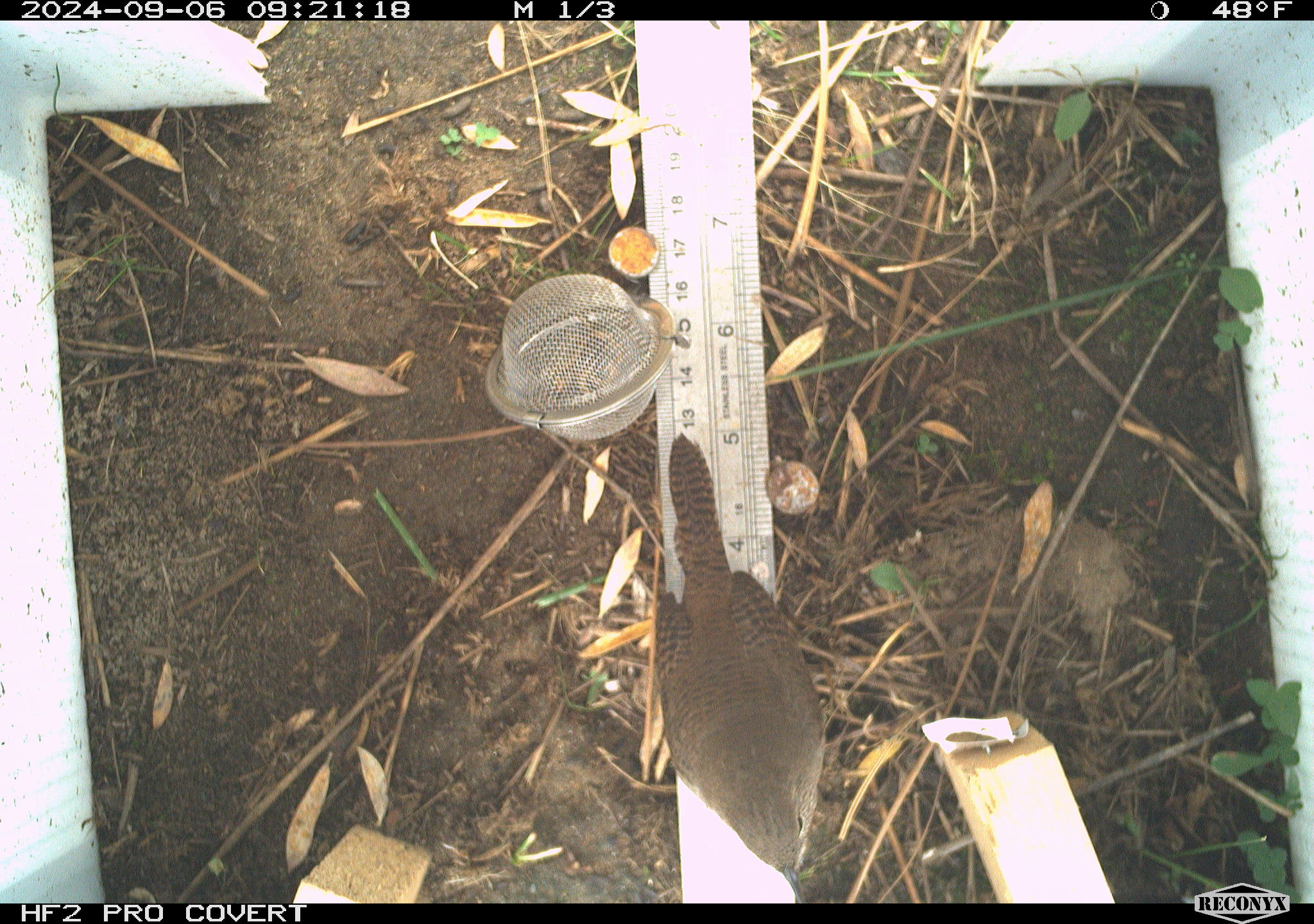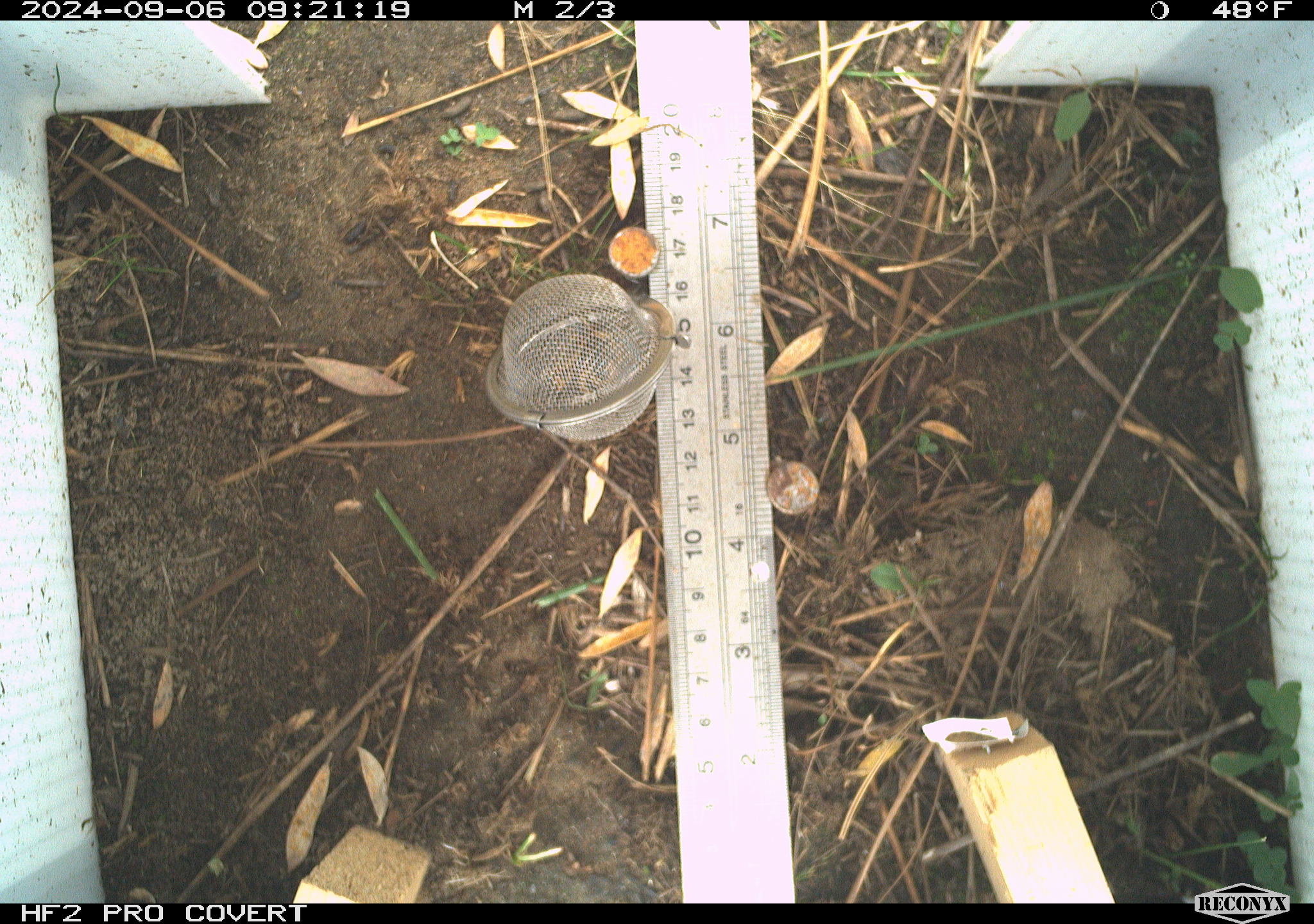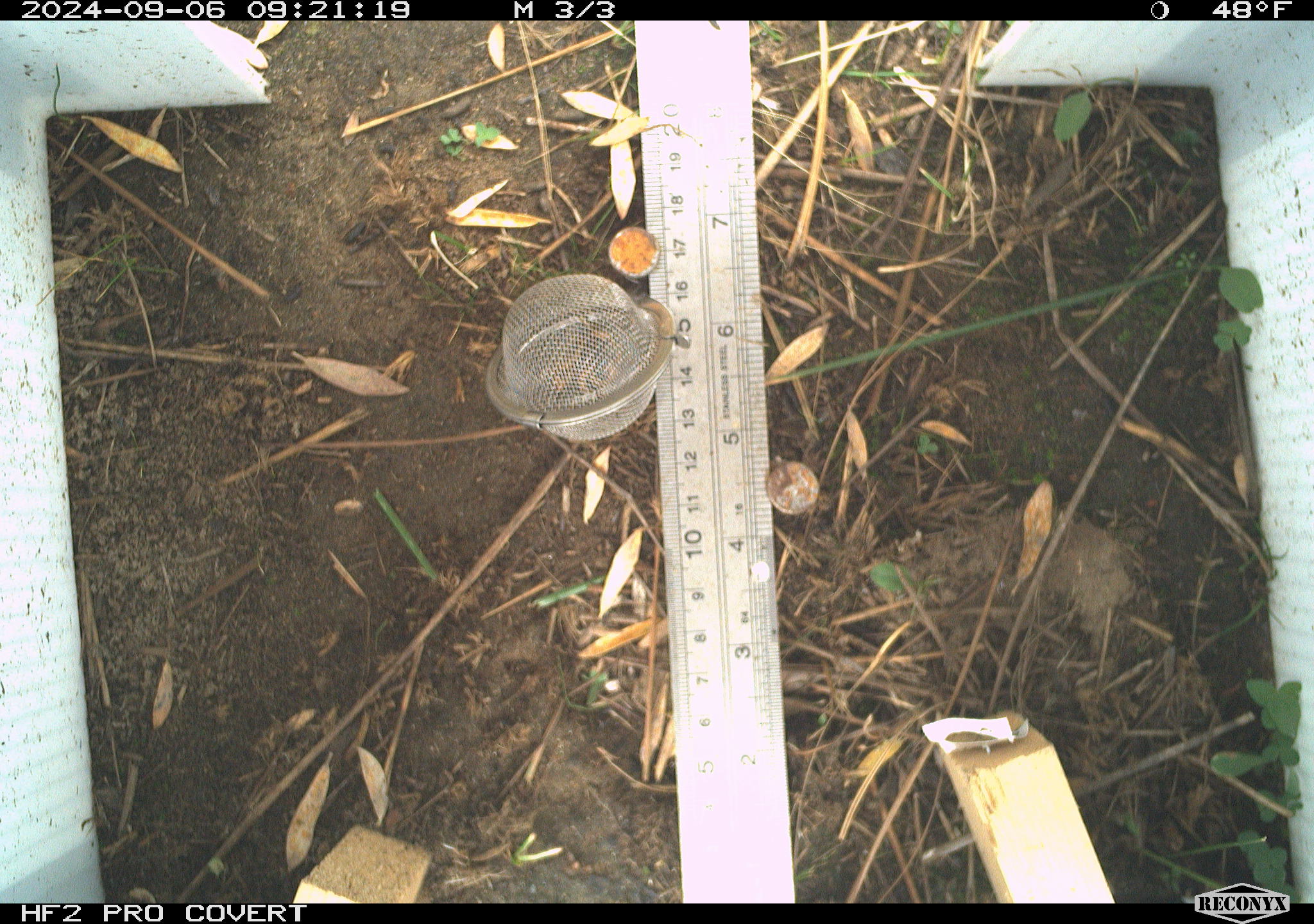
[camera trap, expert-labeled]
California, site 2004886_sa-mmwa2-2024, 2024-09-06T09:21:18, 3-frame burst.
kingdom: Animalia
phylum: Chordata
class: Aves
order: Passeriformes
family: Troglodytidae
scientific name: Troglodytidae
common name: wren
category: troglodytidae family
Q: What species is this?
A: Troglodytidae family (wren) (Troglodytidae).